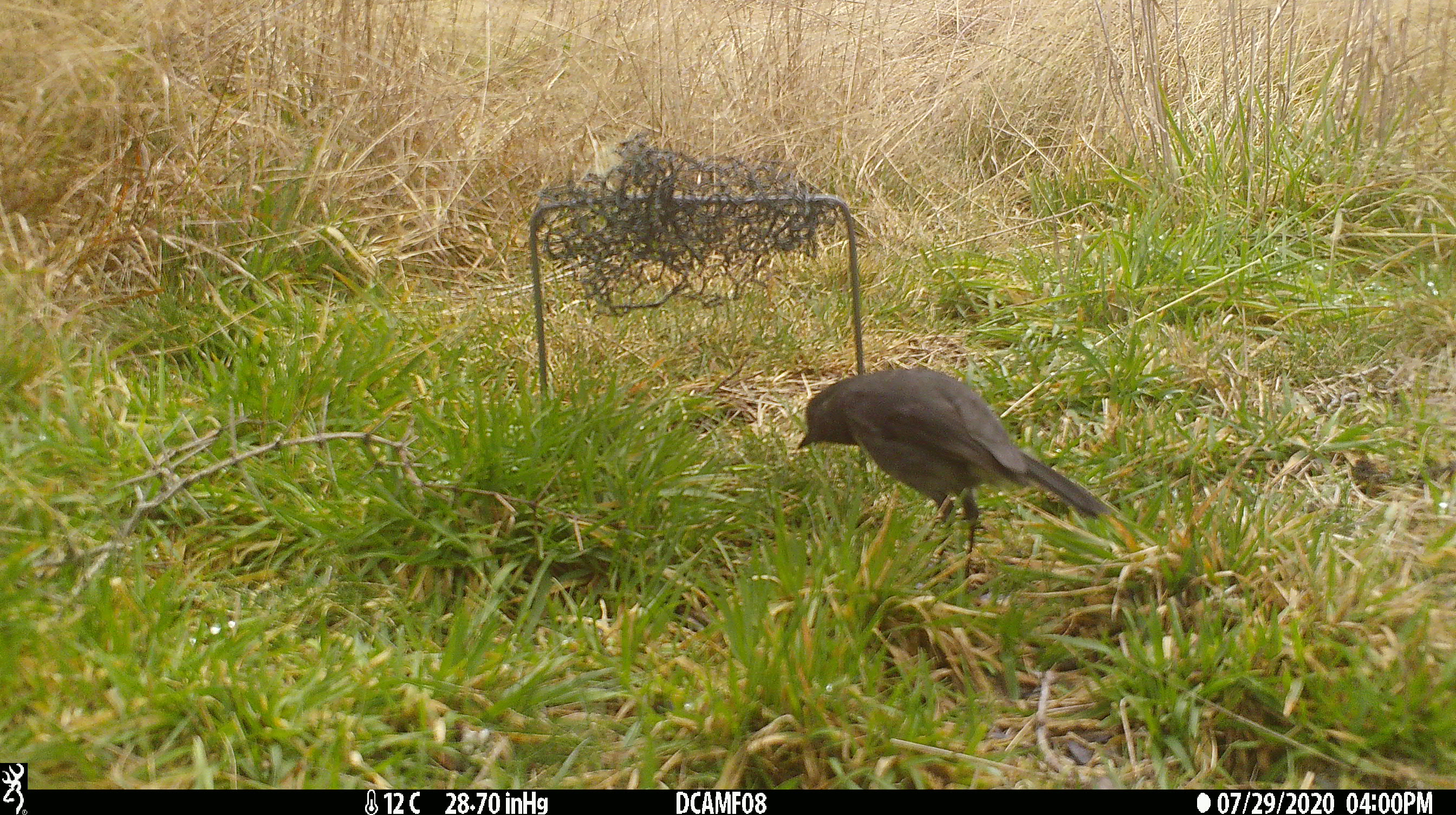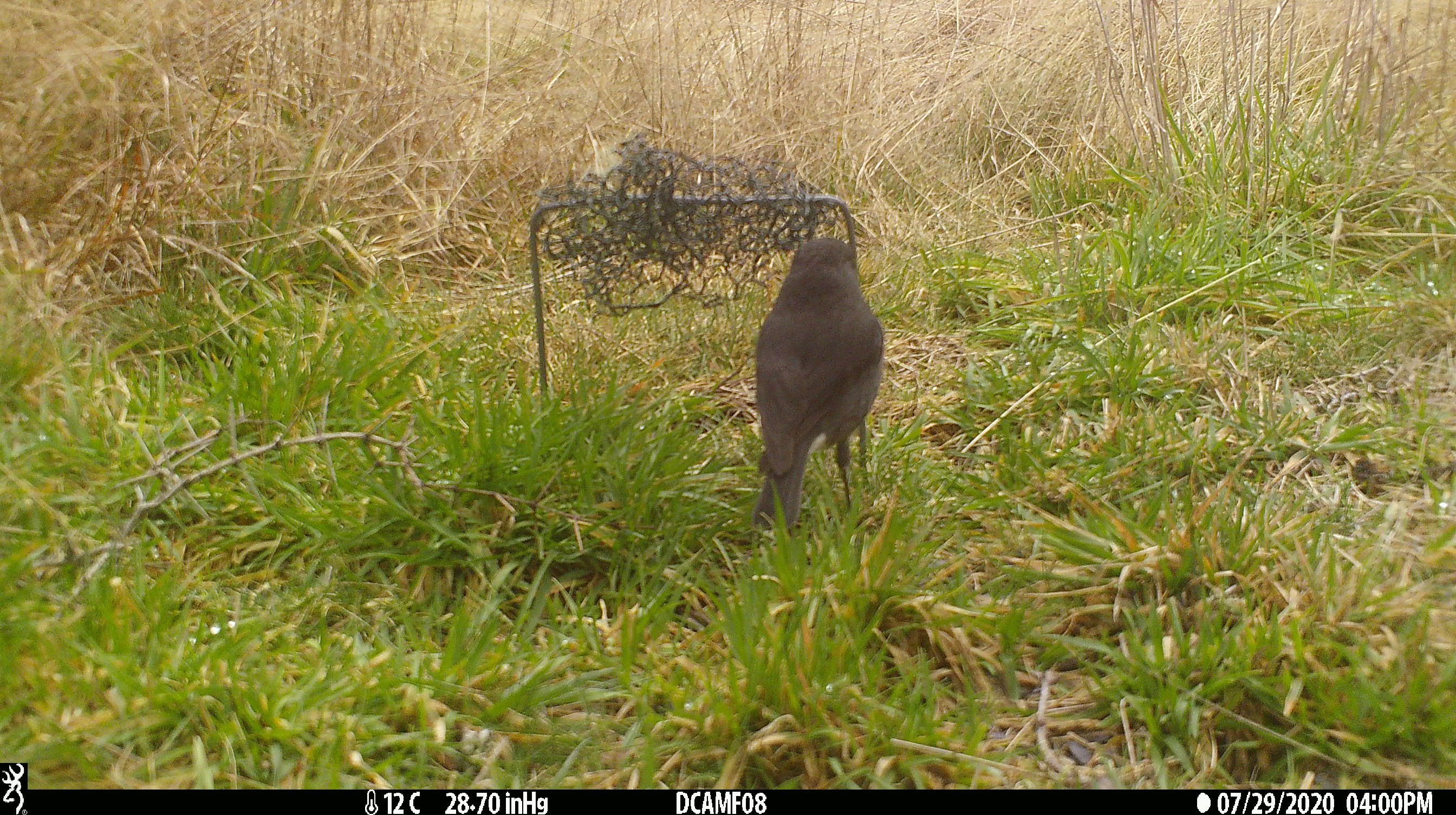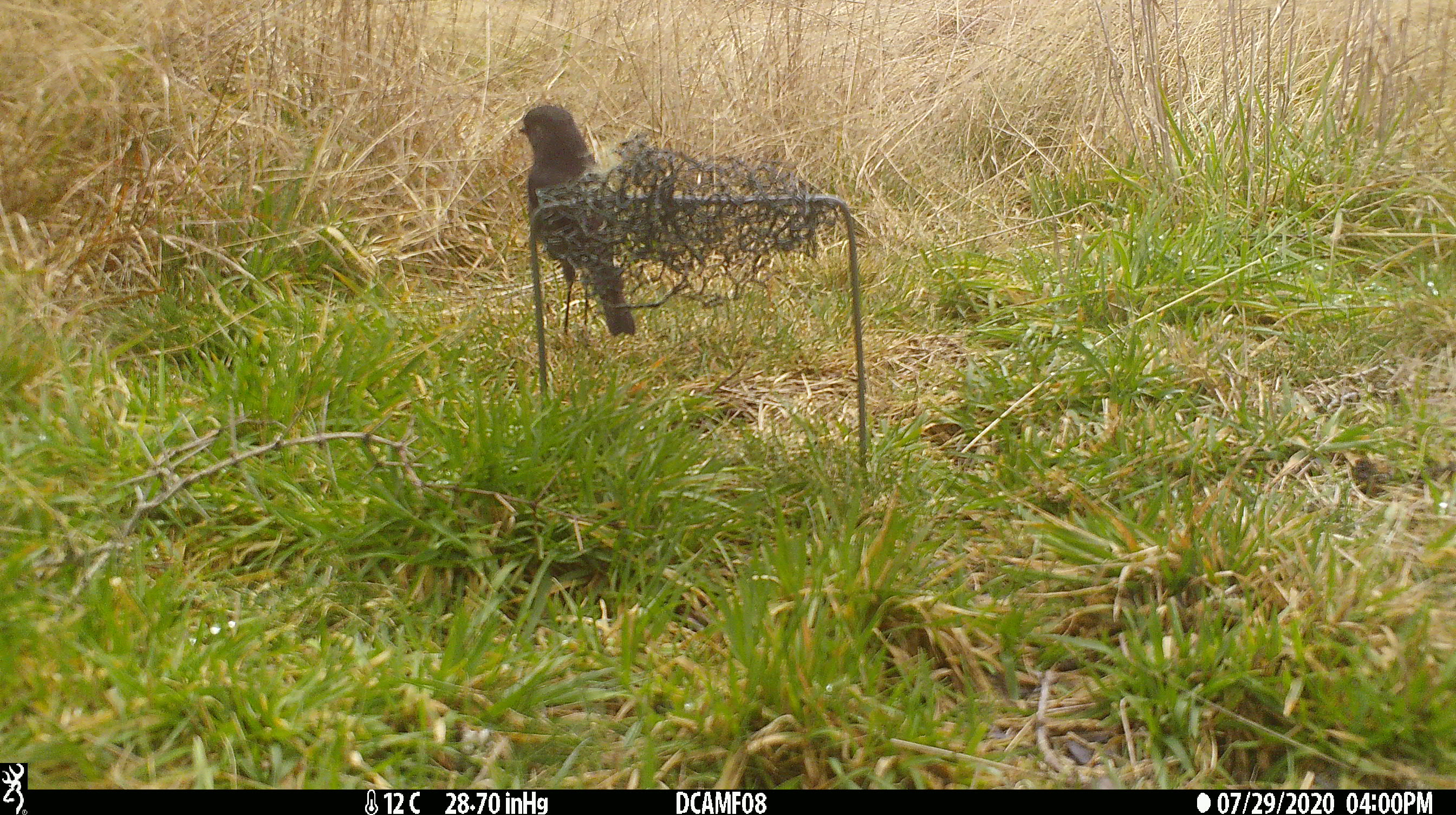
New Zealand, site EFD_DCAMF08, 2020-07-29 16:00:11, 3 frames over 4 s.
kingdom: Animalia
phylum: Chordata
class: Aves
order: Passeriformes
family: Petroicidae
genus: Petroica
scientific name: Petroica australis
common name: new zealand robin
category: robin